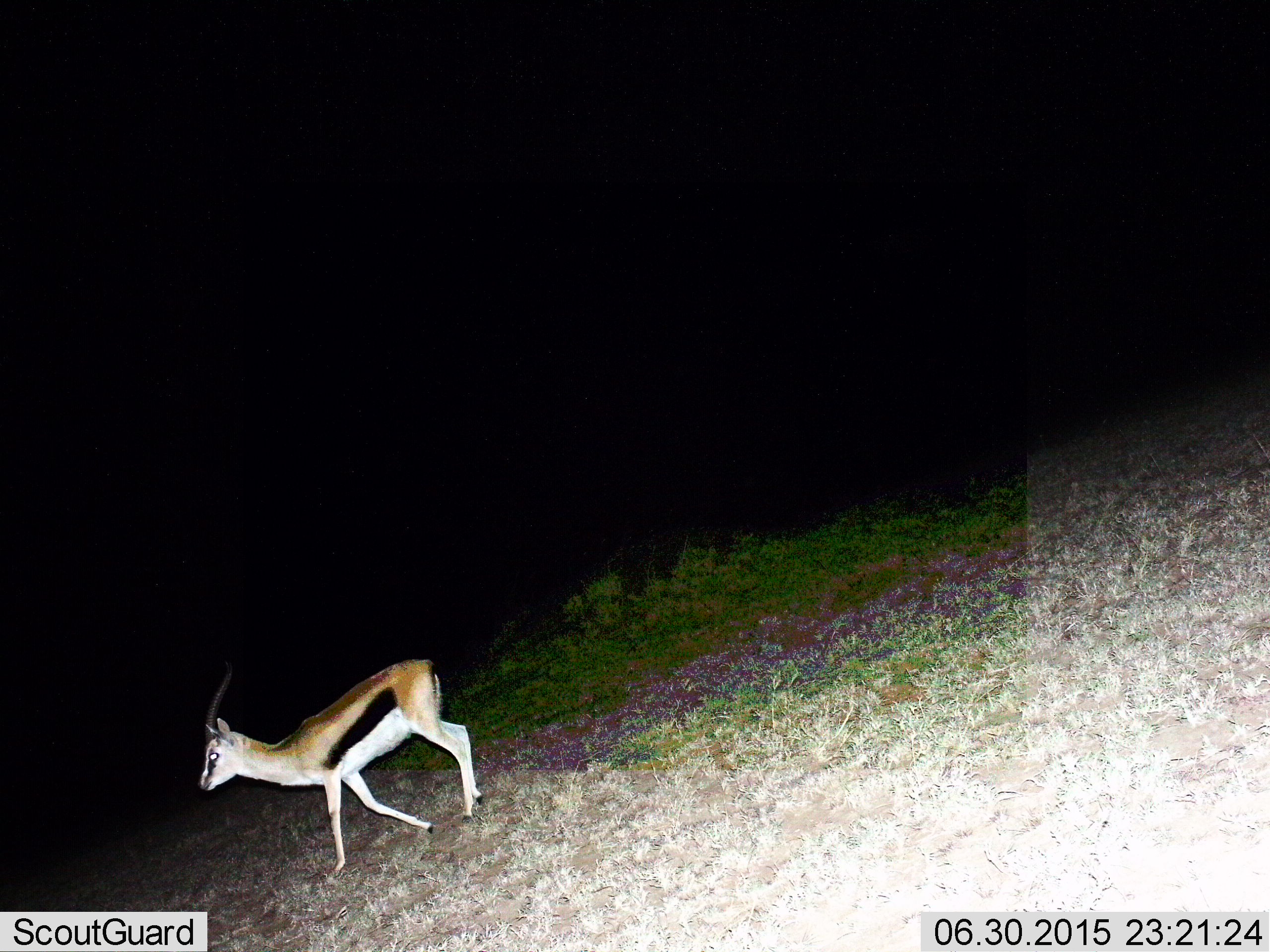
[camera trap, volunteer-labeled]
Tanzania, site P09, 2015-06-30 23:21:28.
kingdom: Animalia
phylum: Chordata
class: Mammalia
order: Artiodactyla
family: Bovidae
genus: Eudorcas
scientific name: Eudorcas thomsonii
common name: thomson's gazelle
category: gazellethomsons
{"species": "gazellethomsons (thomson's gazelle) (Eudorcas thomsonii)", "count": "1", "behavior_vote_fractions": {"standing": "20%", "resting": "0%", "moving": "90%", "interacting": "0%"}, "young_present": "10%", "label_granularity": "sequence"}